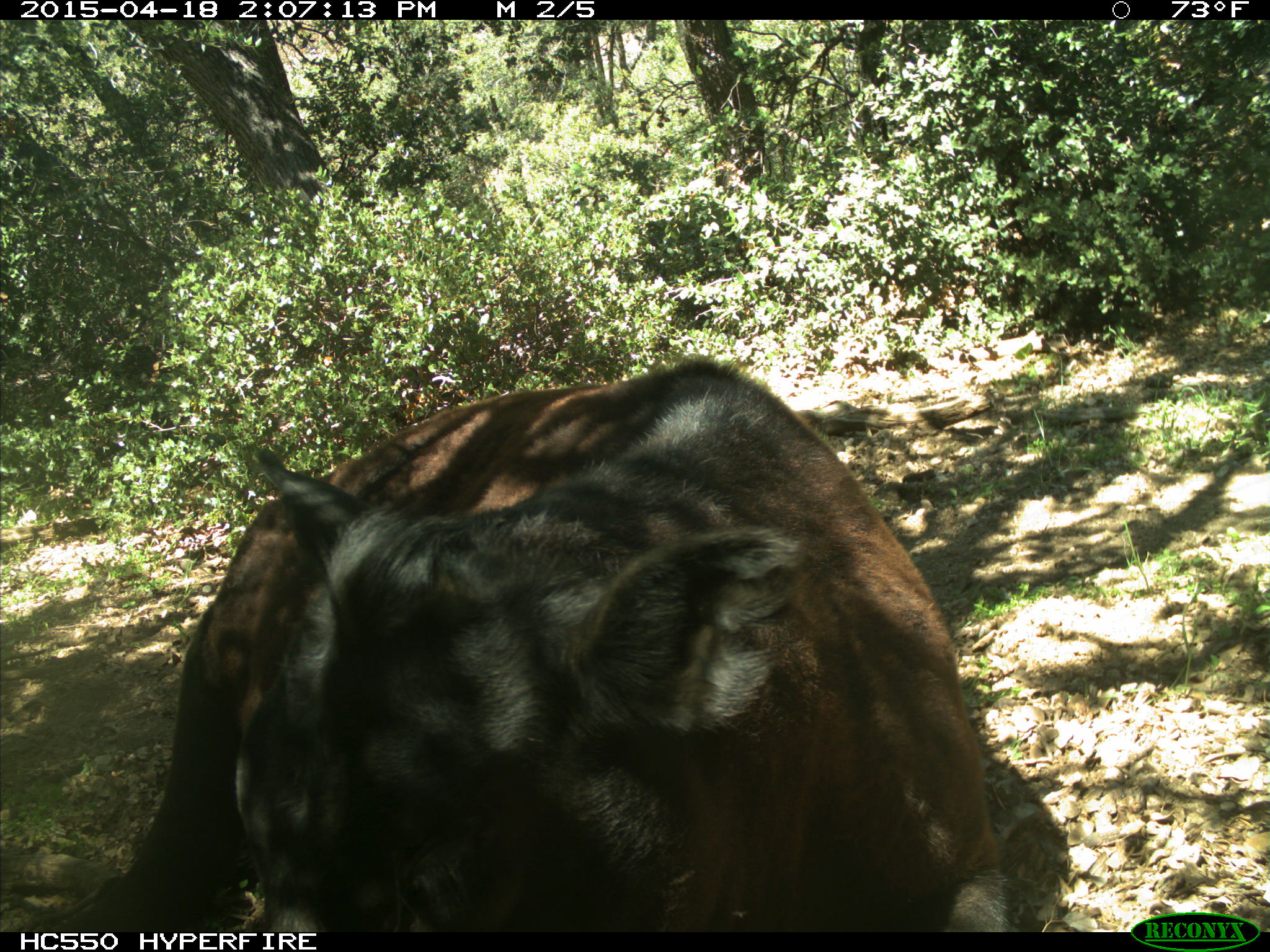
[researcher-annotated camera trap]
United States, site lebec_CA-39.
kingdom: Animalia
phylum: Chordata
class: Mammalia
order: Artiodactyla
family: Bovidae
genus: Bos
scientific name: Bos taurus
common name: domestic cow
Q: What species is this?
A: Bos taurus (domestic cow).